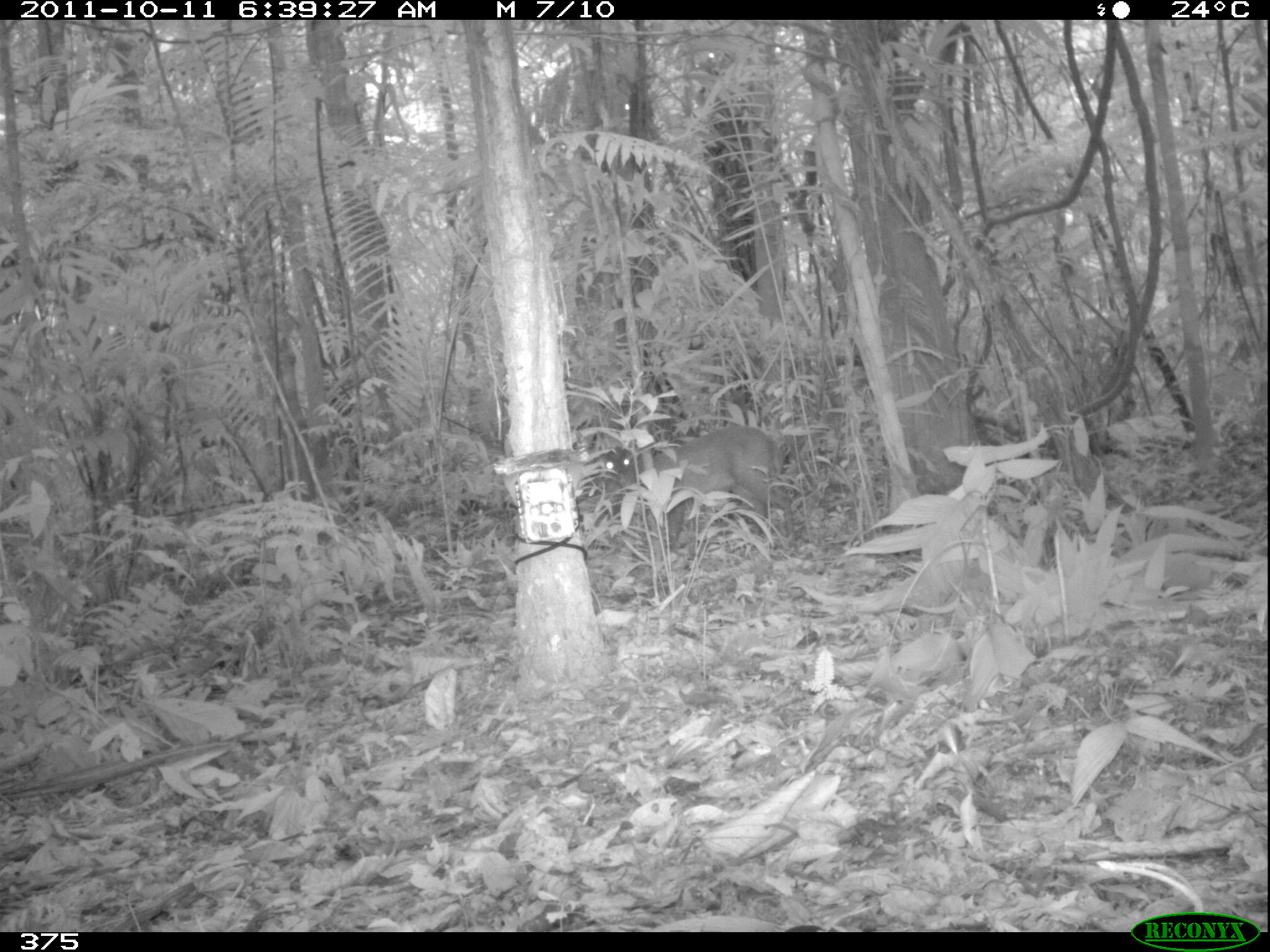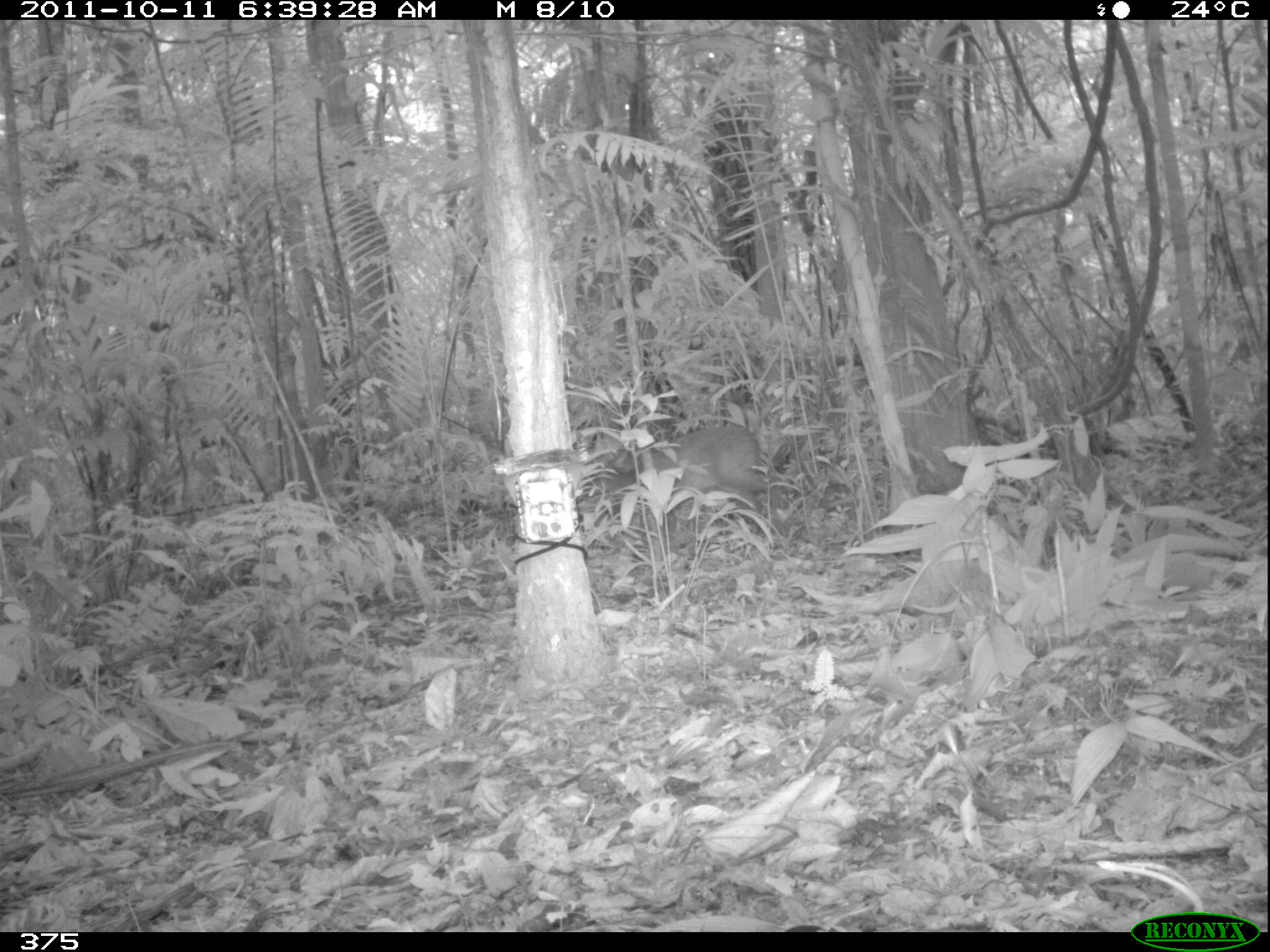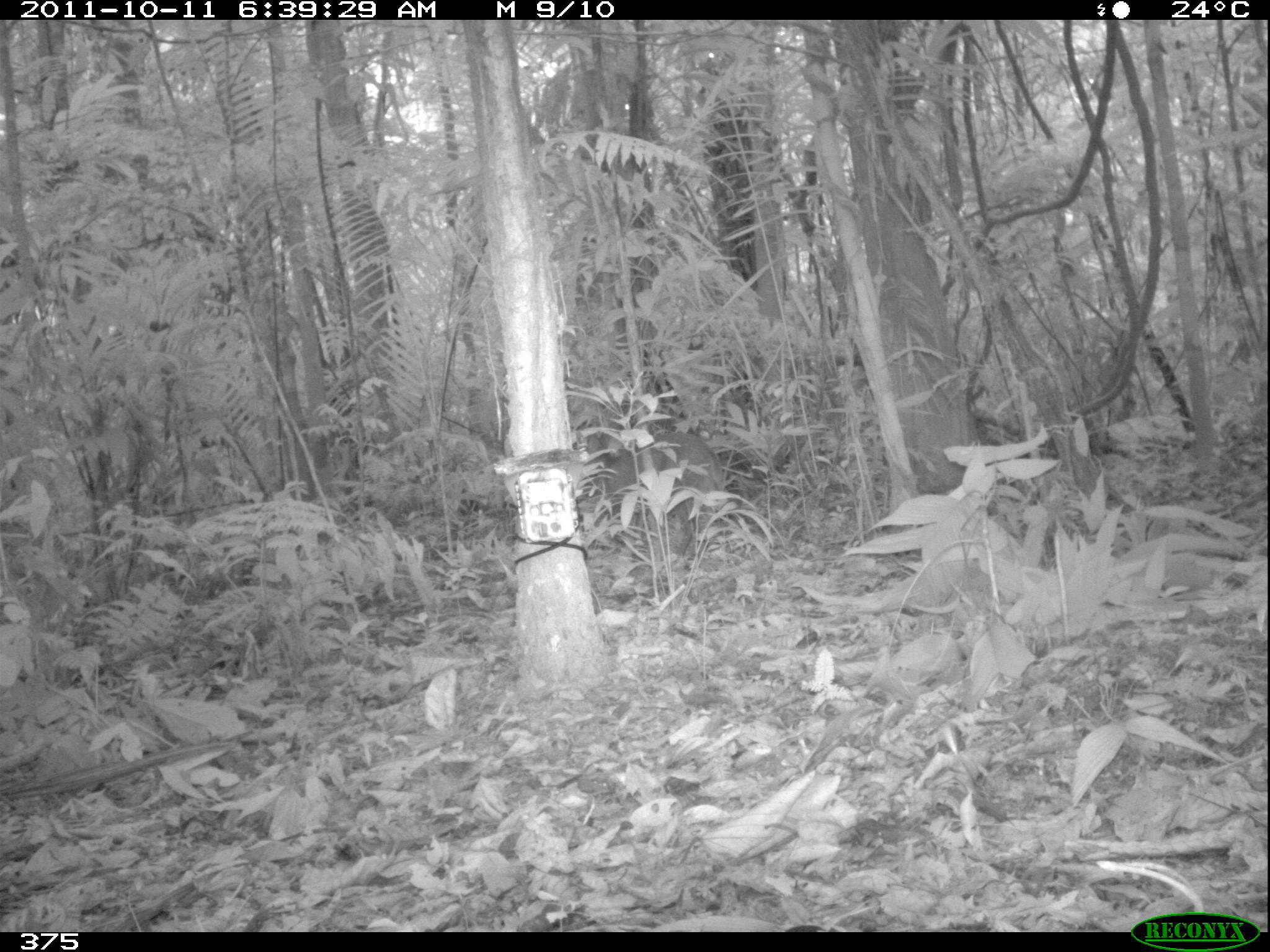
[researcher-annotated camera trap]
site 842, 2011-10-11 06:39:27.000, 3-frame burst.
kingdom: Animalia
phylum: Chordata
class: Mammalia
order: Artiodactyla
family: Cervidae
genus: Mazama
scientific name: Mazama americana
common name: red brocket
Mazama americana (red brocket).